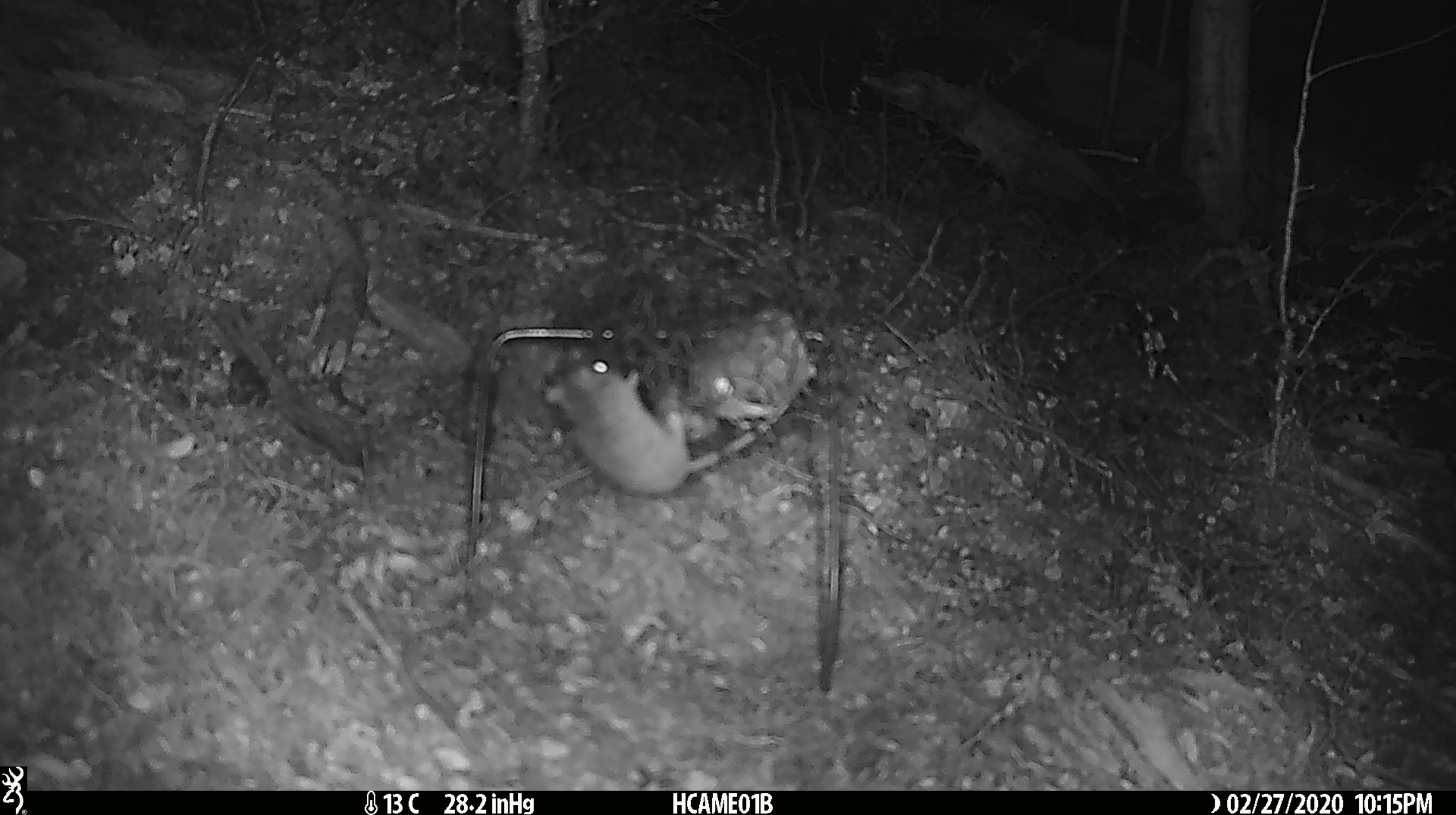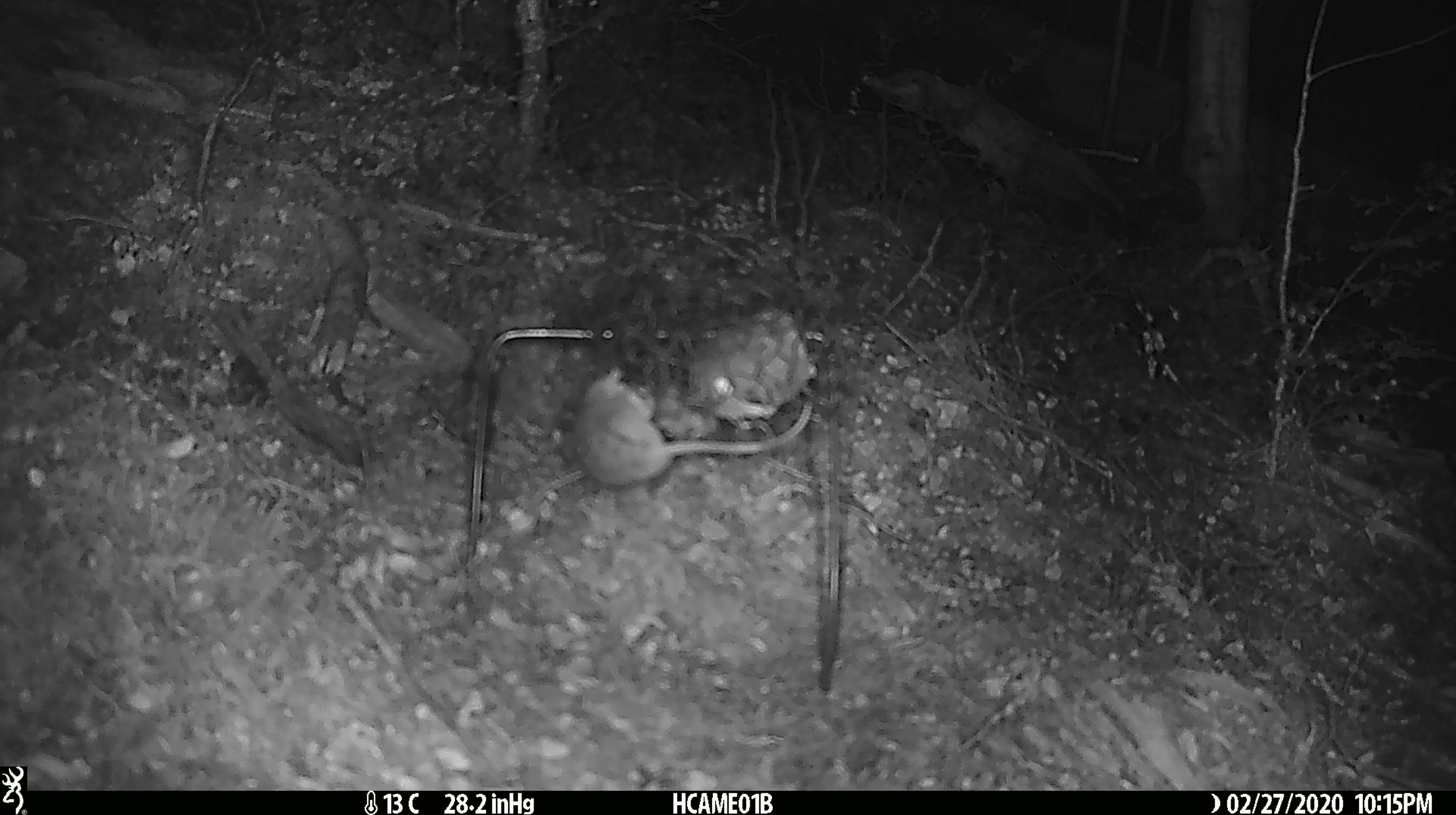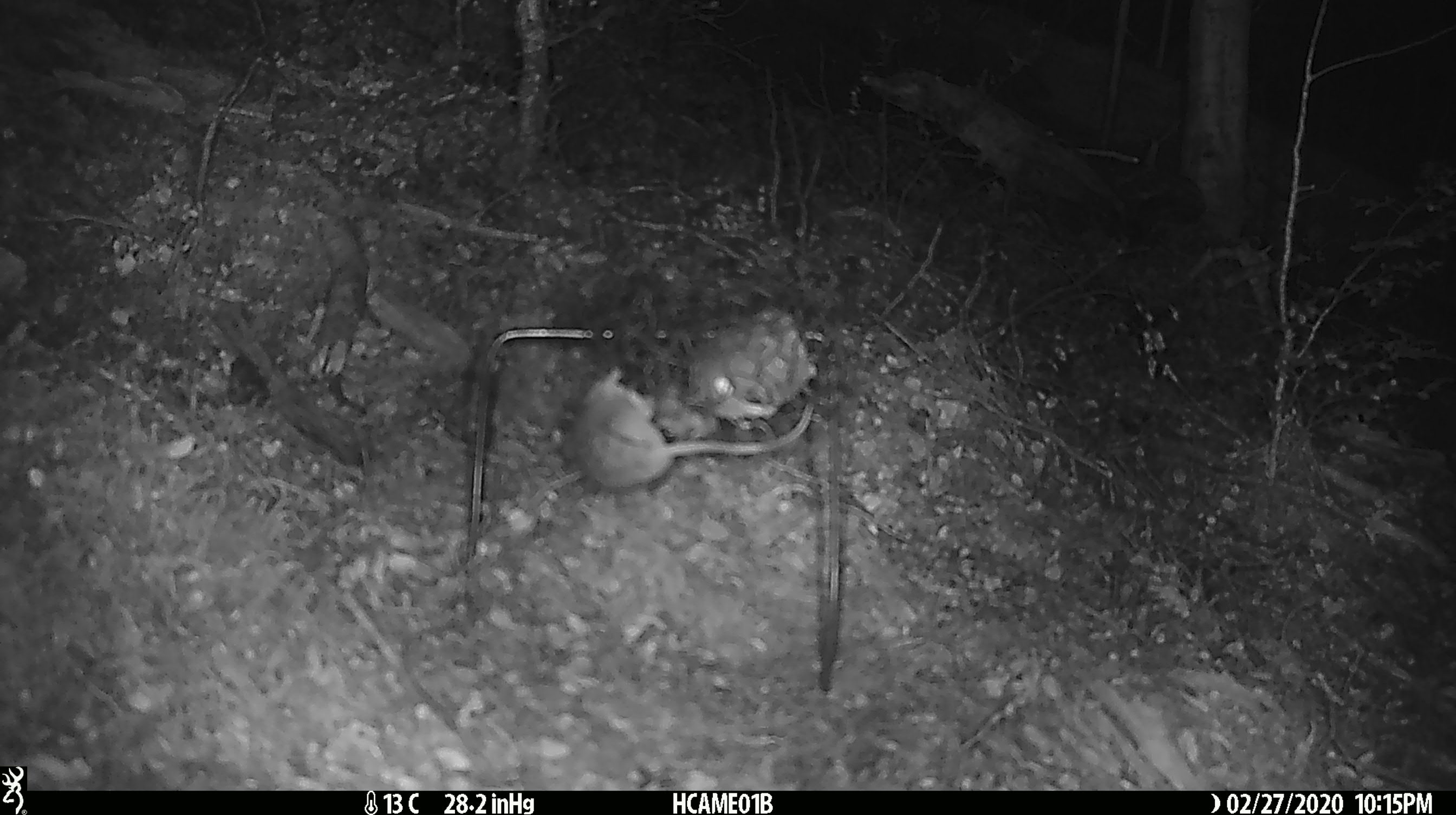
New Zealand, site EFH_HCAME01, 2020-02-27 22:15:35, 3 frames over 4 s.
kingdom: Animalia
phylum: Chordata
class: Mammalia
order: Rodentia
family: Muridae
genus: Mus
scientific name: Mus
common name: mouse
Mouse (Mus).